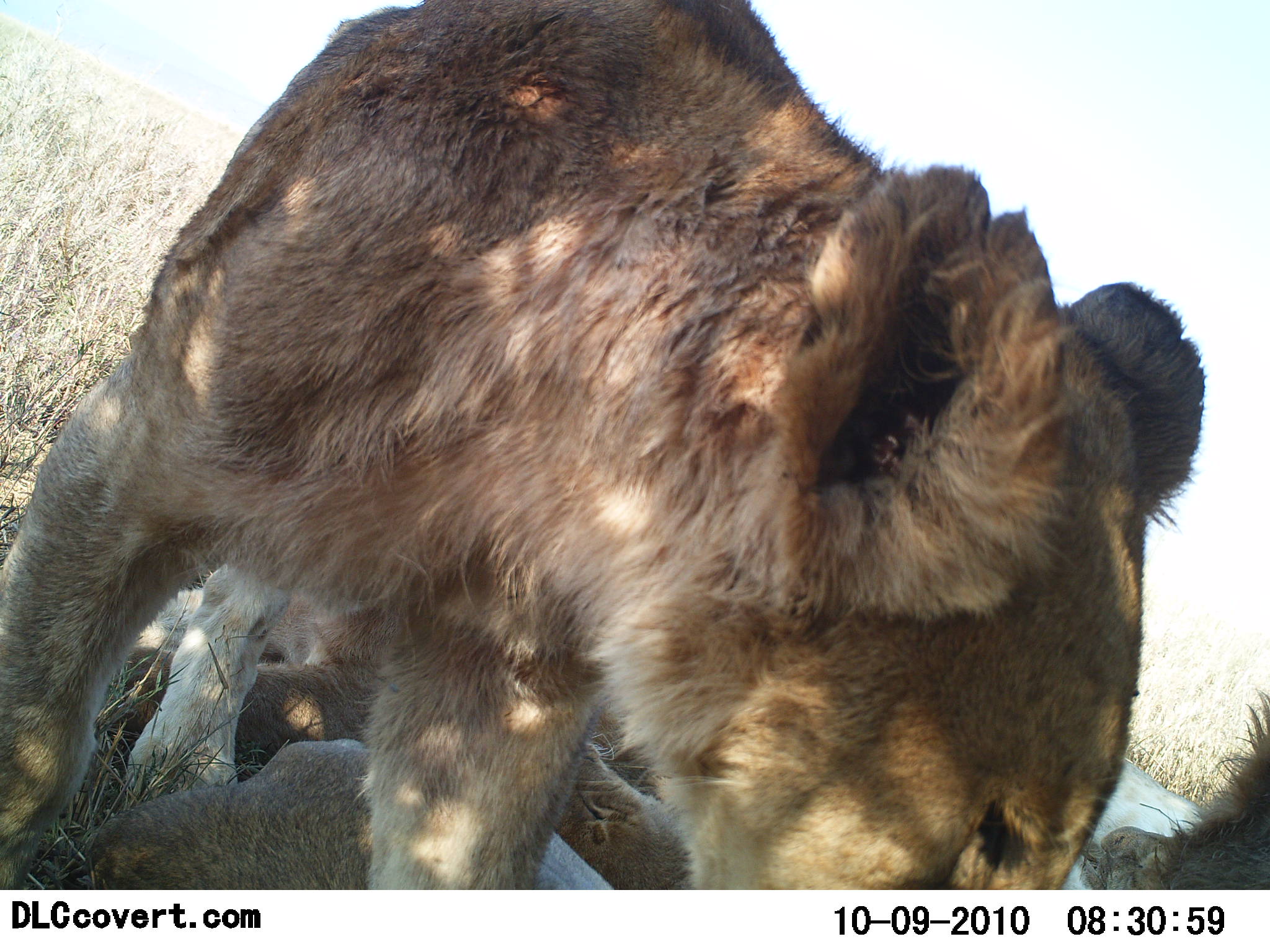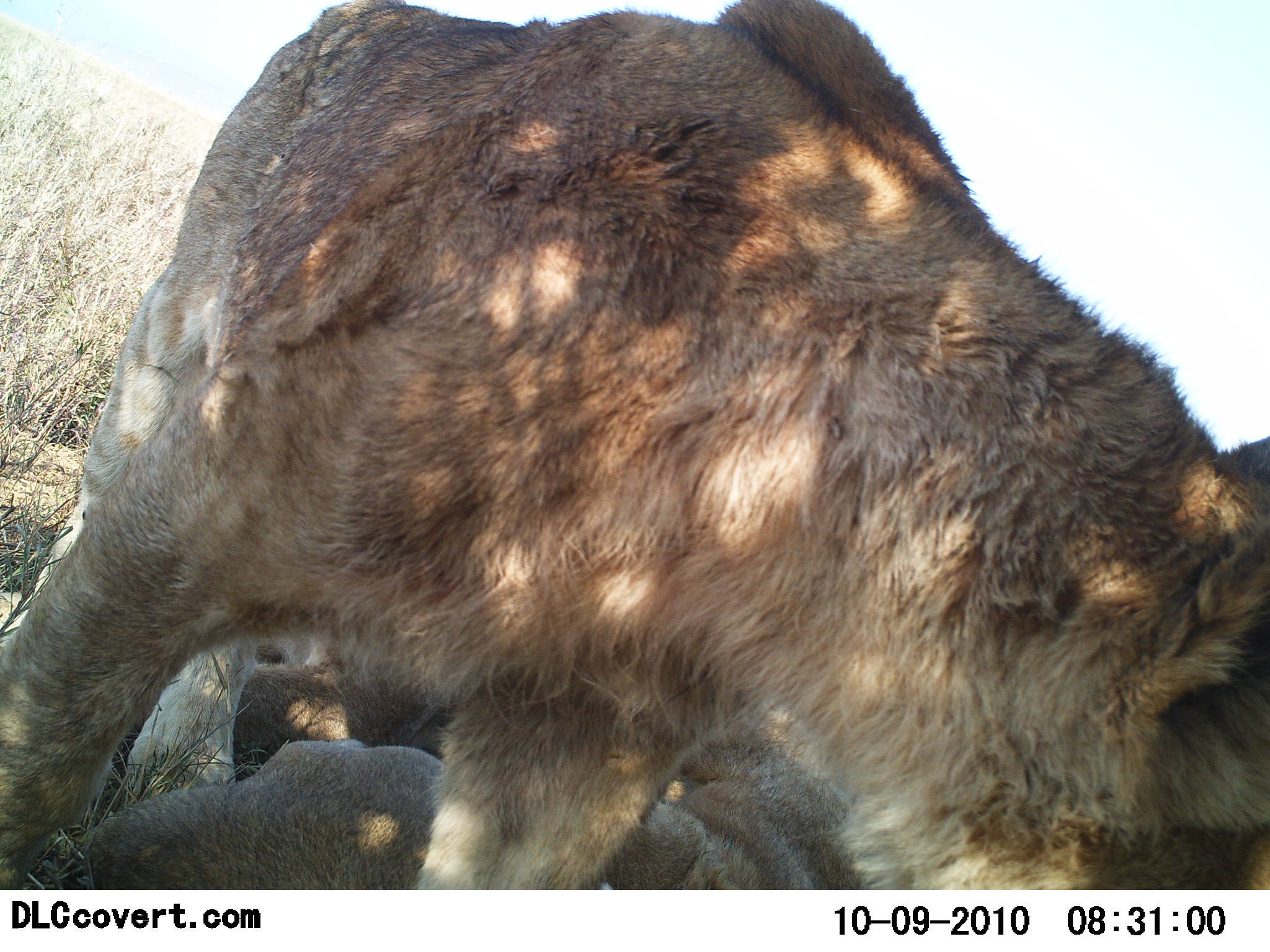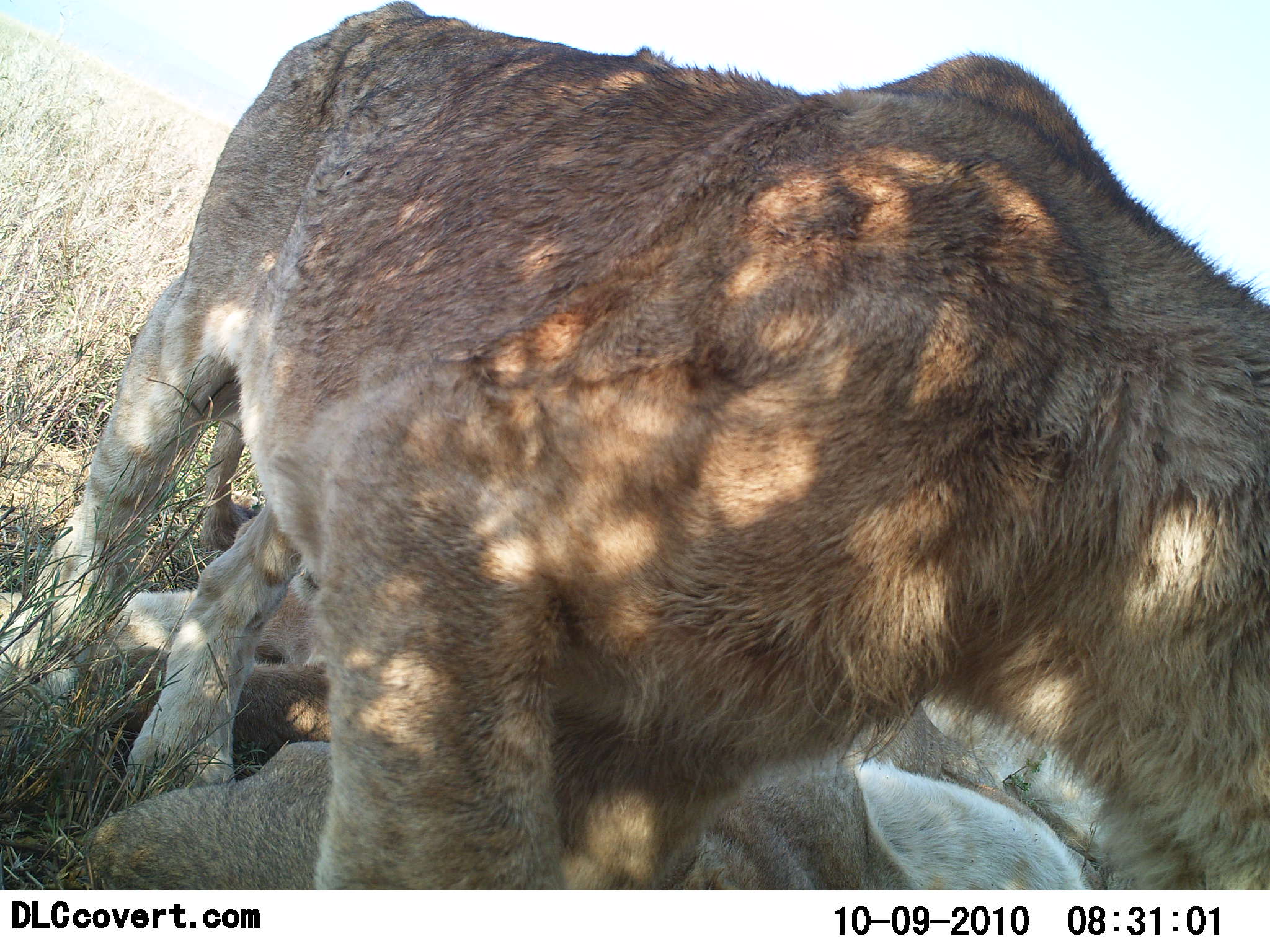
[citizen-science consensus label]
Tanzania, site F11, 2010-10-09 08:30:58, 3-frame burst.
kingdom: Animalia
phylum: Chordata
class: Mammalia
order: Carnivora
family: Felidae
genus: Panthera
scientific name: Panthera leo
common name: lion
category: lionfemale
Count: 2.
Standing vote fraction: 23%.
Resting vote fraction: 54%.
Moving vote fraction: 62%.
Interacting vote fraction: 15%.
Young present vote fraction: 8%.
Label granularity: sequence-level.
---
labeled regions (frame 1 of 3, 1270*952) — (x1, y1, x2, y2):
animal: (1, 0, 1207, 891); (64, 737, 697, 889); (101, 560, 394, 788); (79, 639, 395, 772); (1080, 698, 1268, 889)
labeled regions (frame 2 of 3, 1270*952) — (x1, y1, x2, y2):
animal: (0, 0, 1269, 891); (85, 630, 862, 893); (156, 621, 468, 783)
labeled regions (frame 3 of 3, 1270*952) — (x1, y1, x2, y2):
animal: (0, 1, 1269, 887); (74, 720, 1094, 891); (0, 588, 408, 768)